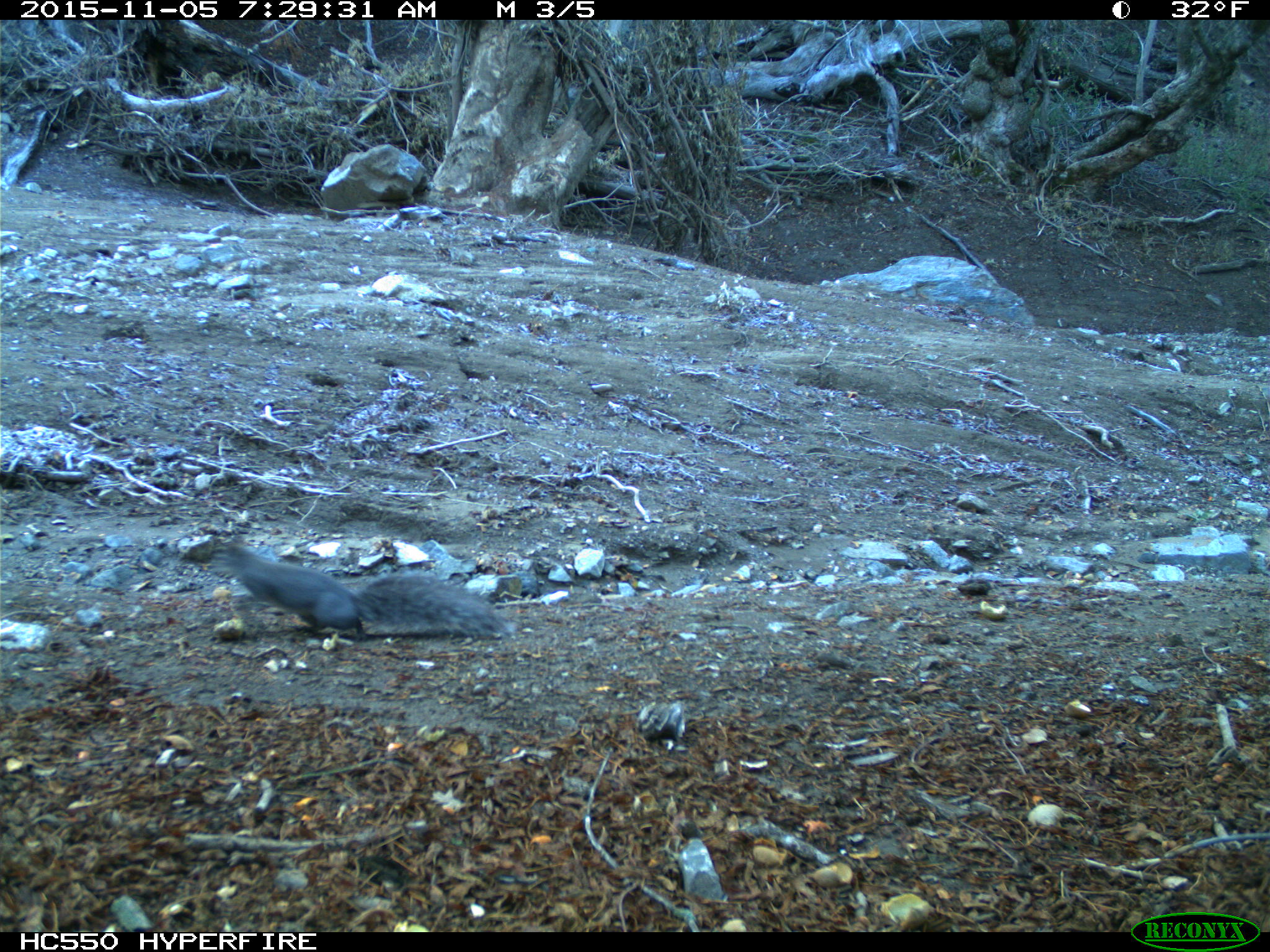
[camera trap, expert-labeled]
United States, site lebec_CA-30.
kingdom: Animalia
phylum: Chordata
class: Mammalia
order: Rodentia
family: Sciuridae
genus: Sciurus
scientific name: Sciurus carolinensis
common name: eastern gray squirrel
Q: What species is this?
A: Sciurus carolinensis (eastern gray squirrel).